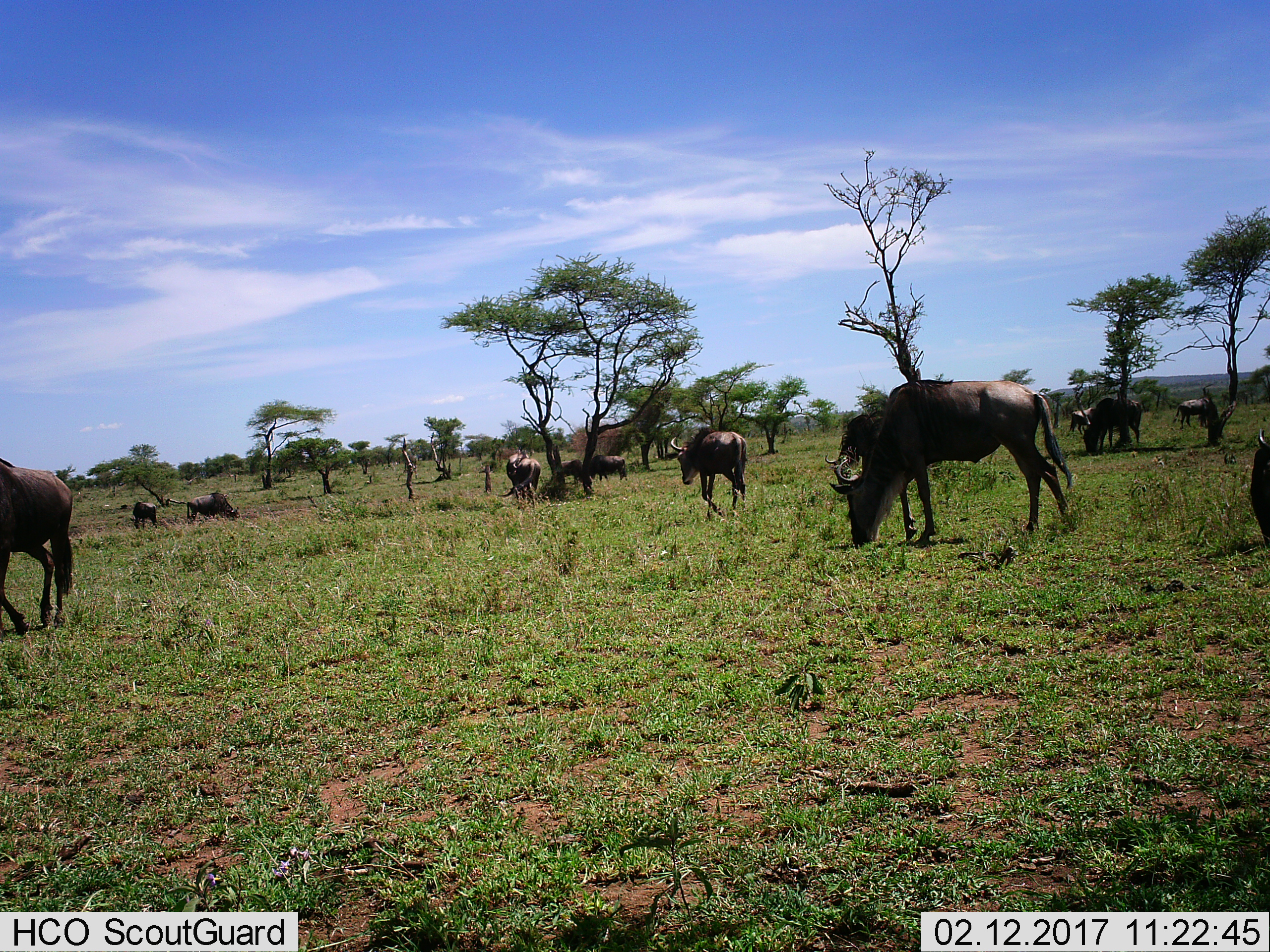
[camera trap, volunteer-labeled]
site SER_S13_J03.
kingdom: Animalia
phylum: Chordata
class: Mammalia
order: Artiodactyla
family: Bovidae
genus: Connochaetes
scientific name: Connochaetes taurinus taurinus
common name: blue wildebeest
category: wildebeestblue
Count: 11-50.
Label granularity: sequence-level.